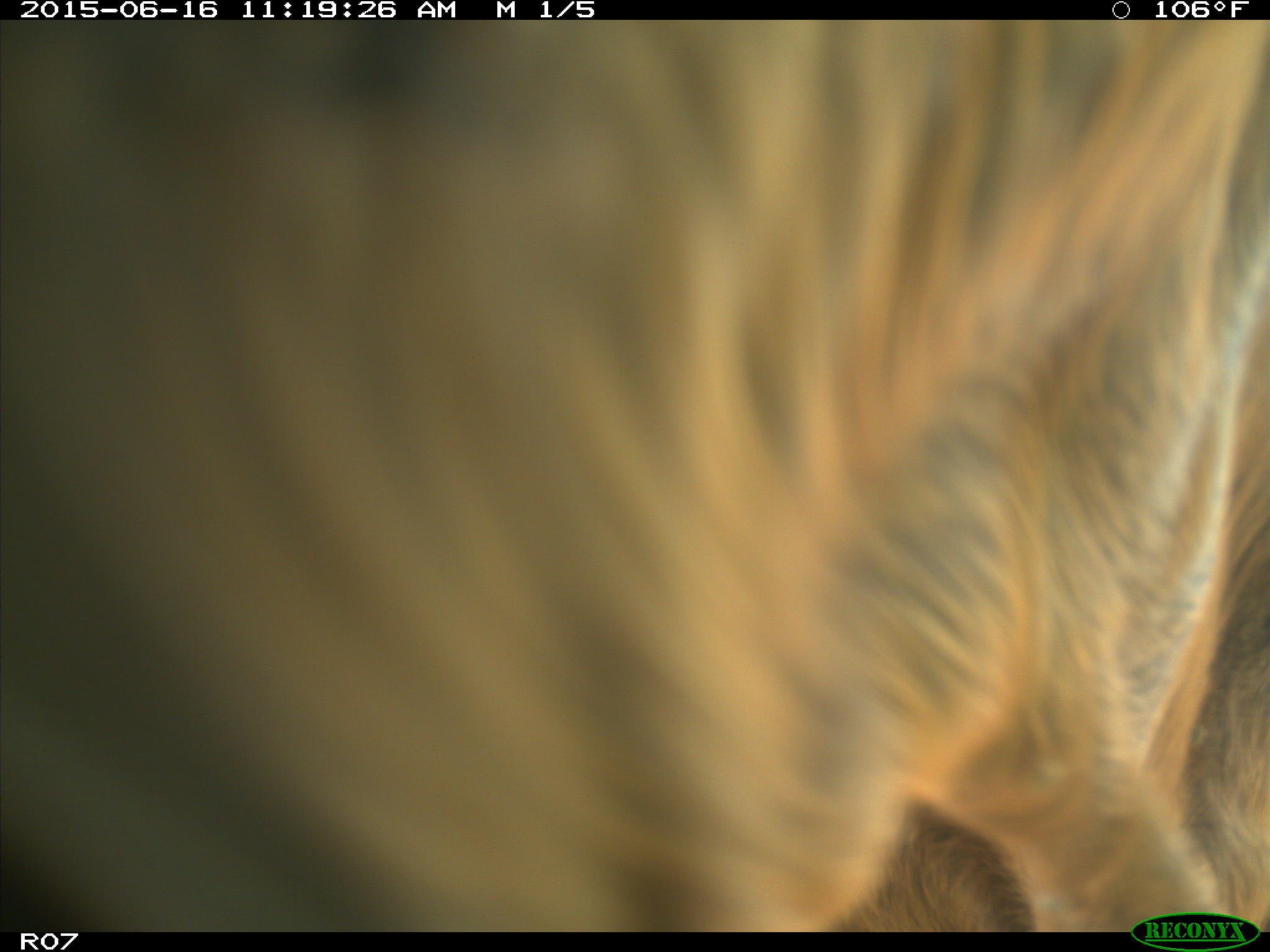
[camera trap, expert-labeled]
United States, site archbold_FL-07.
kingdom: Animalia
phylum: Chordata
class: Mammalia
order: Artiodactyla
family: Bovidae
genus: Bos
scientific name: Bos taurus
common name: domestic cow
Bos taurus (domestic cow).